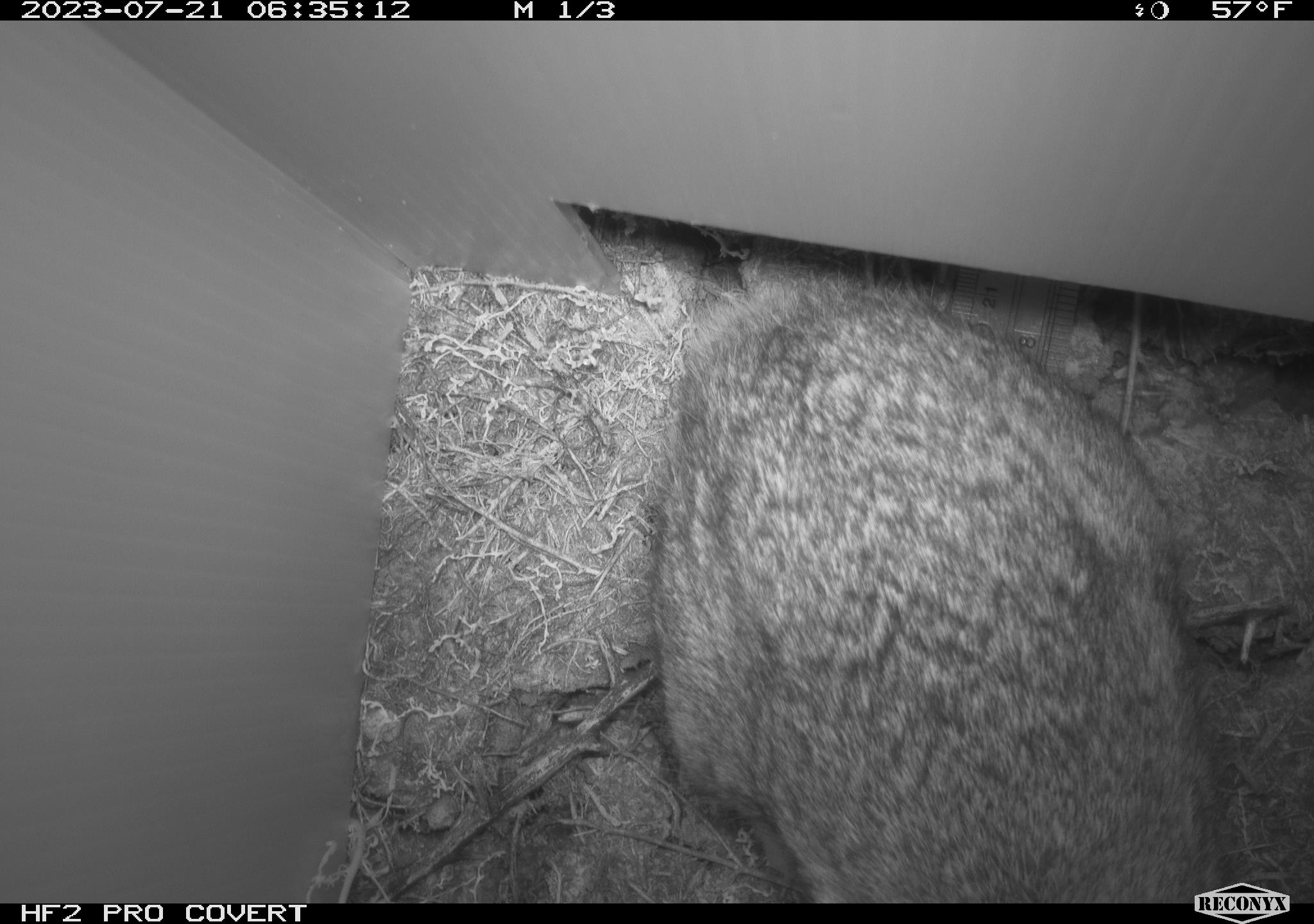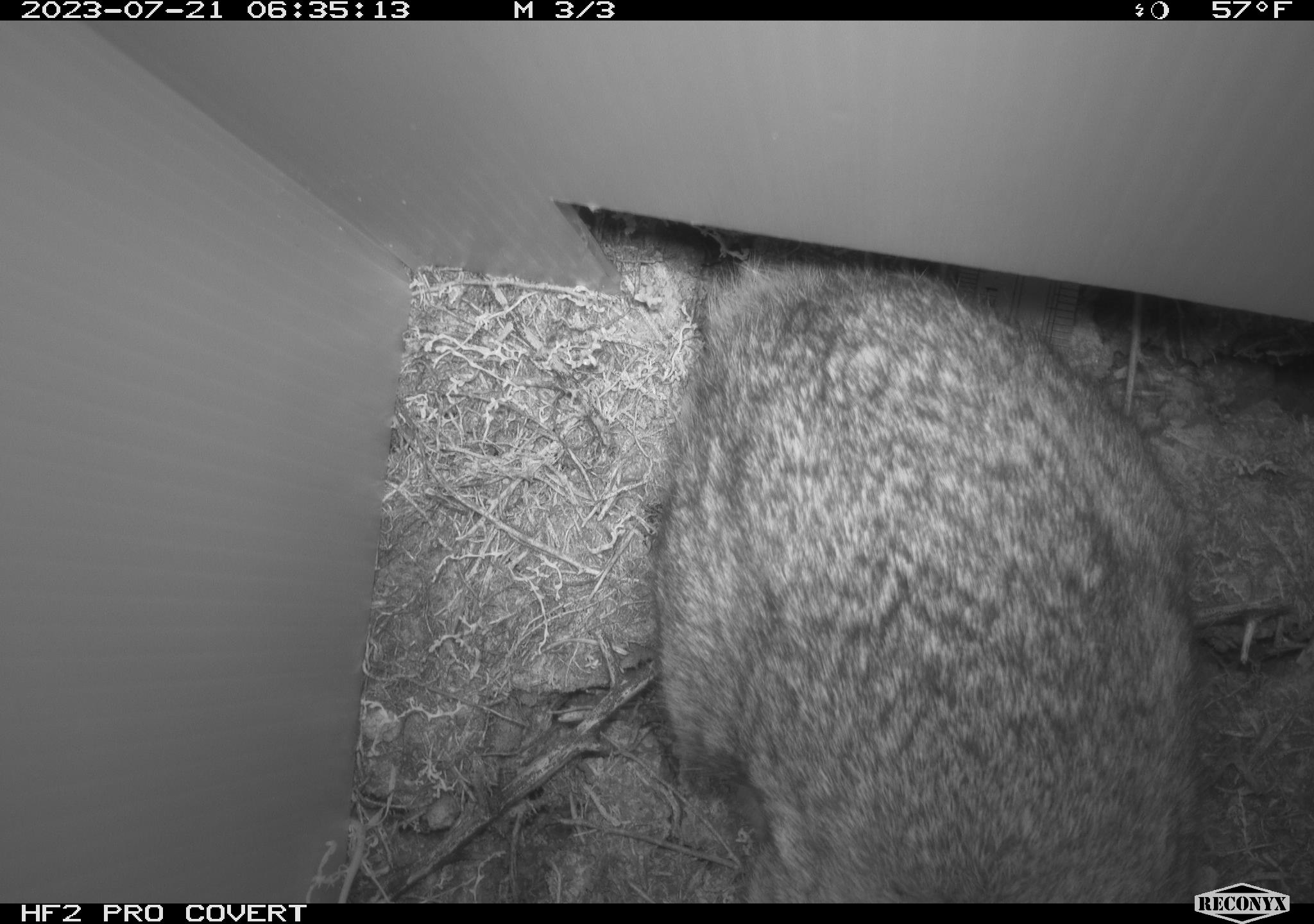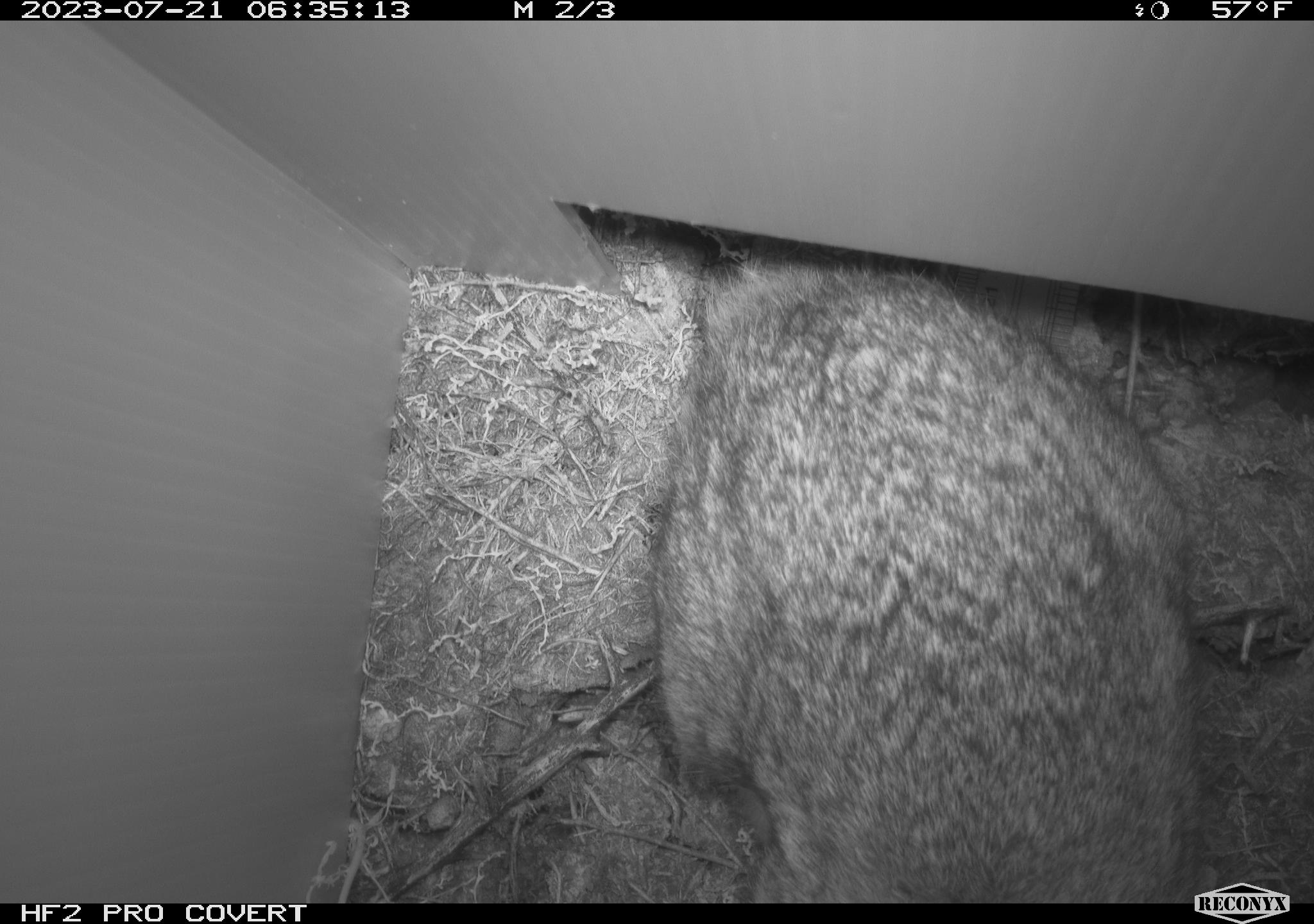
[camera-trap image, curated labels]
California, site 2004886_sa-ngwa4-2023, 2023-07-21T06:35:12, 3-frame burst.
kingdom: Animalia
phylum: Chordata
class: Mammalia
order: Lagomorpha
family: Leporidae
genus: Sylvilagus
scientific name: Sylvilagus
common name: cottontail rabbits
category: sylvilagus species